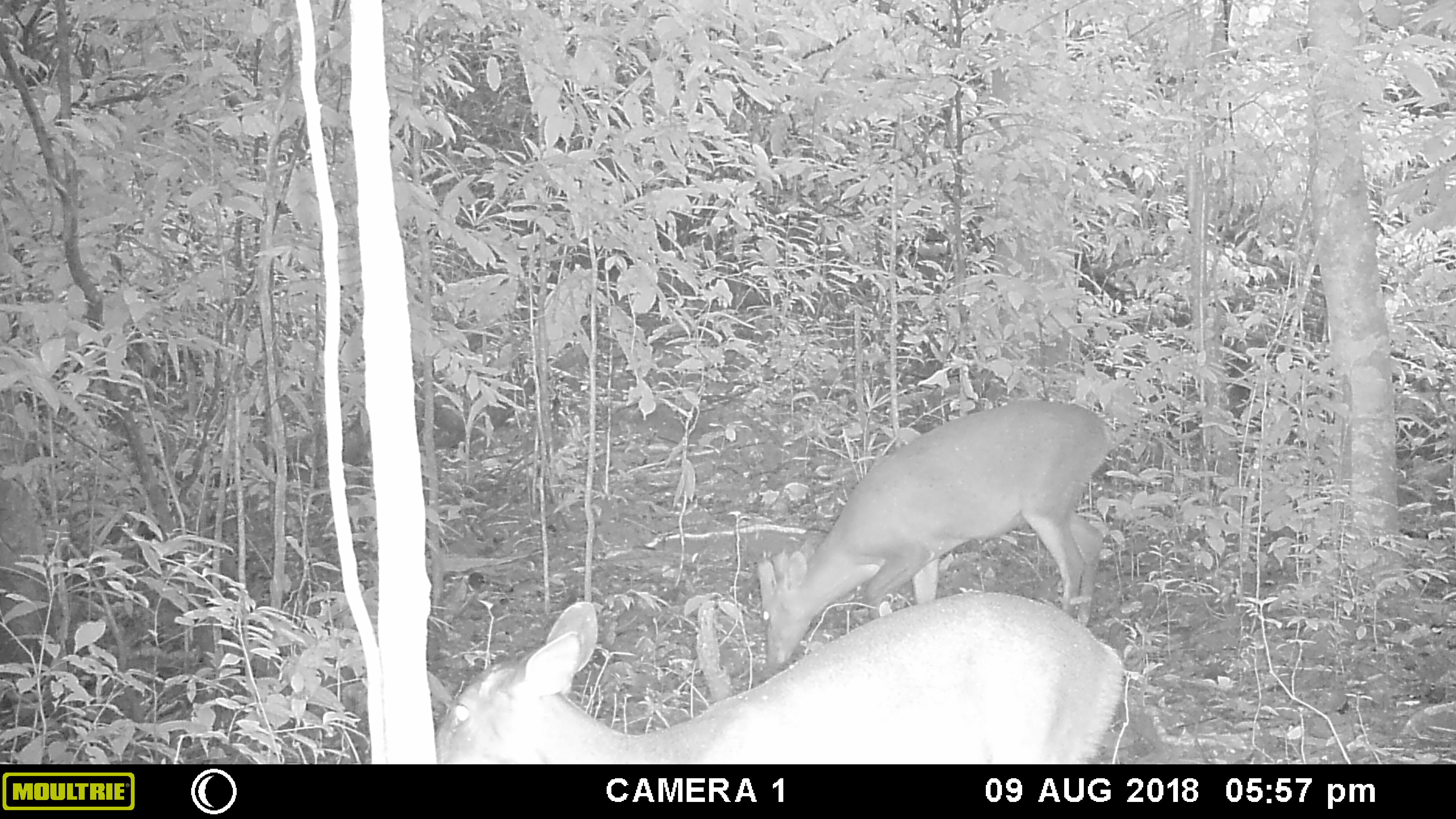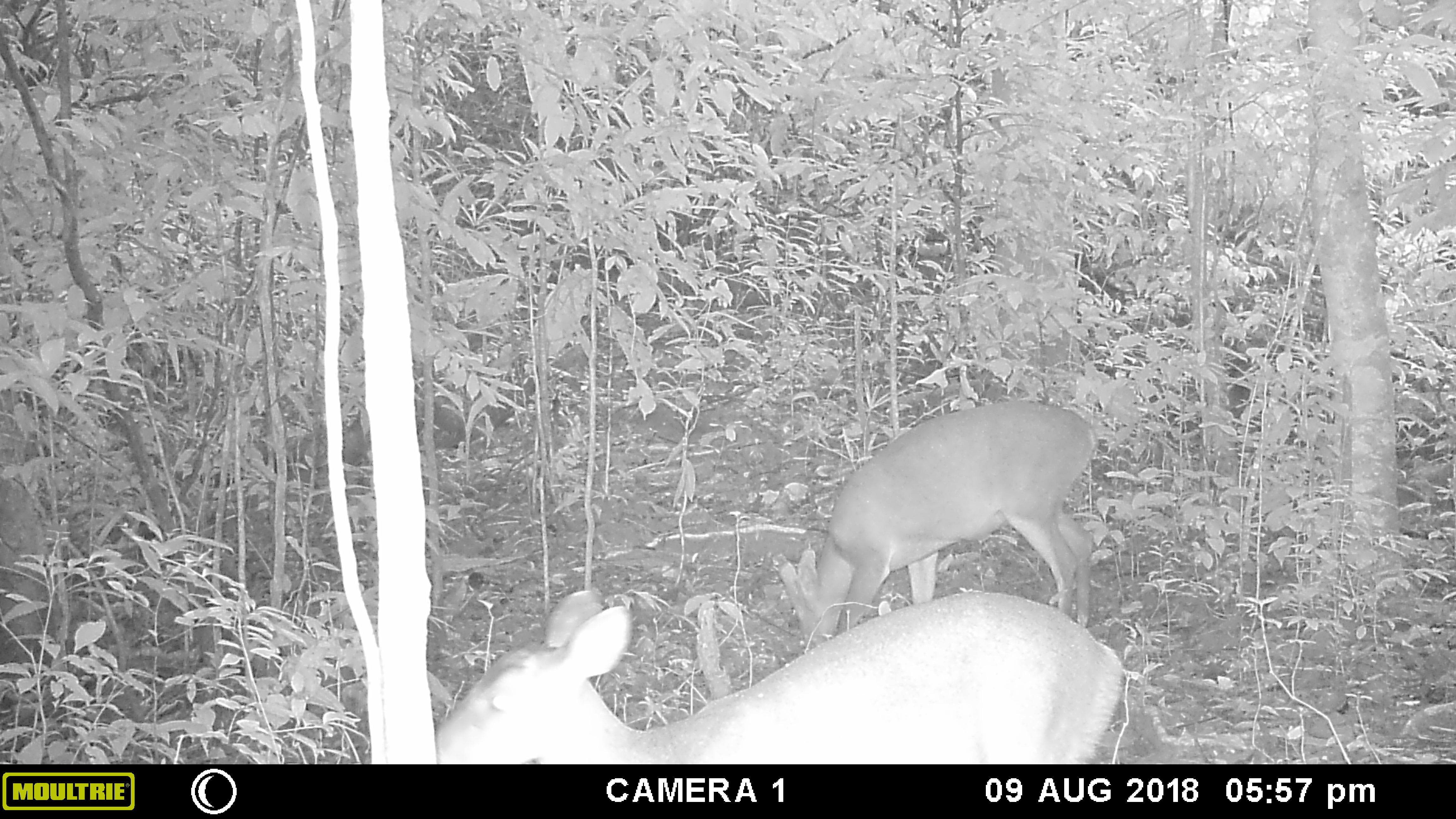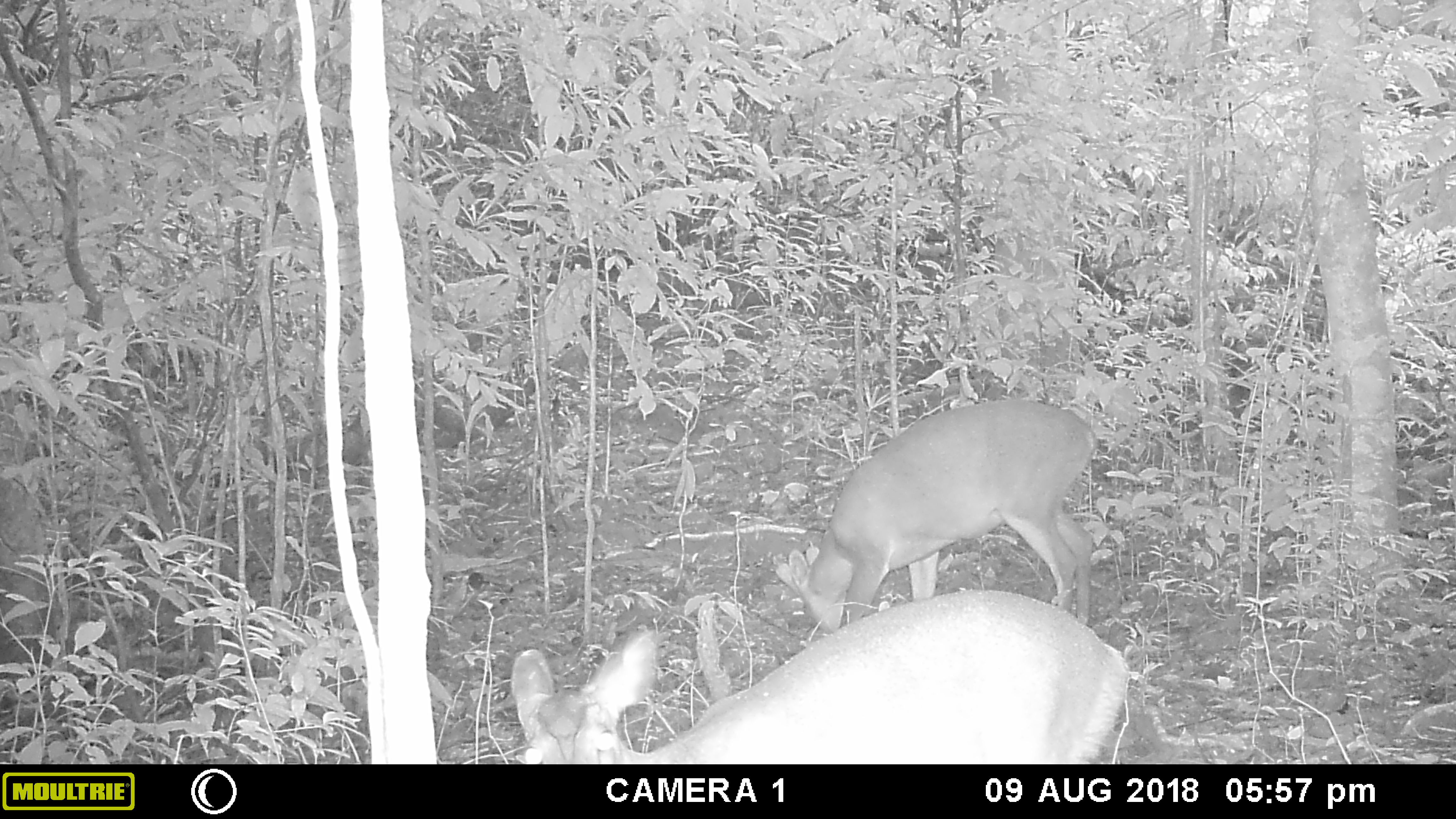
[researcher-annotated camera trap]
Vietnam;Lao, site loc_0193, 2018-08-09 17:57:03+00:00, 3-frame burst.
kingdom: Animalia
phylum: Chordata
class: Mammalia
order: Artiodactyla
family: Cervidae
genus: Muntiacus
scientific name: Muntiacus vuquangensis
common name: large-antlered muntjac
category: large antlered muntjac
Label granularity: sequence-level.